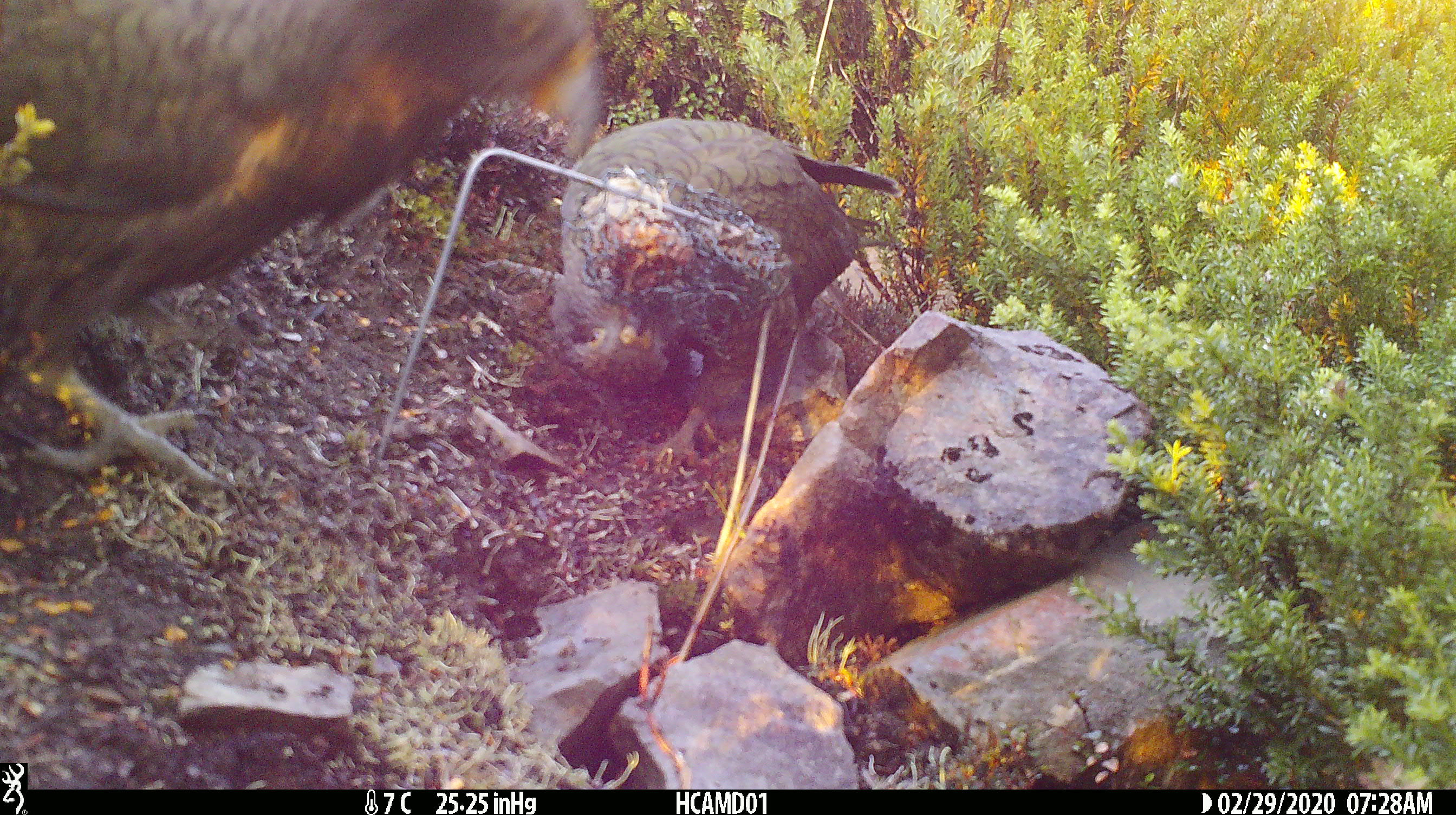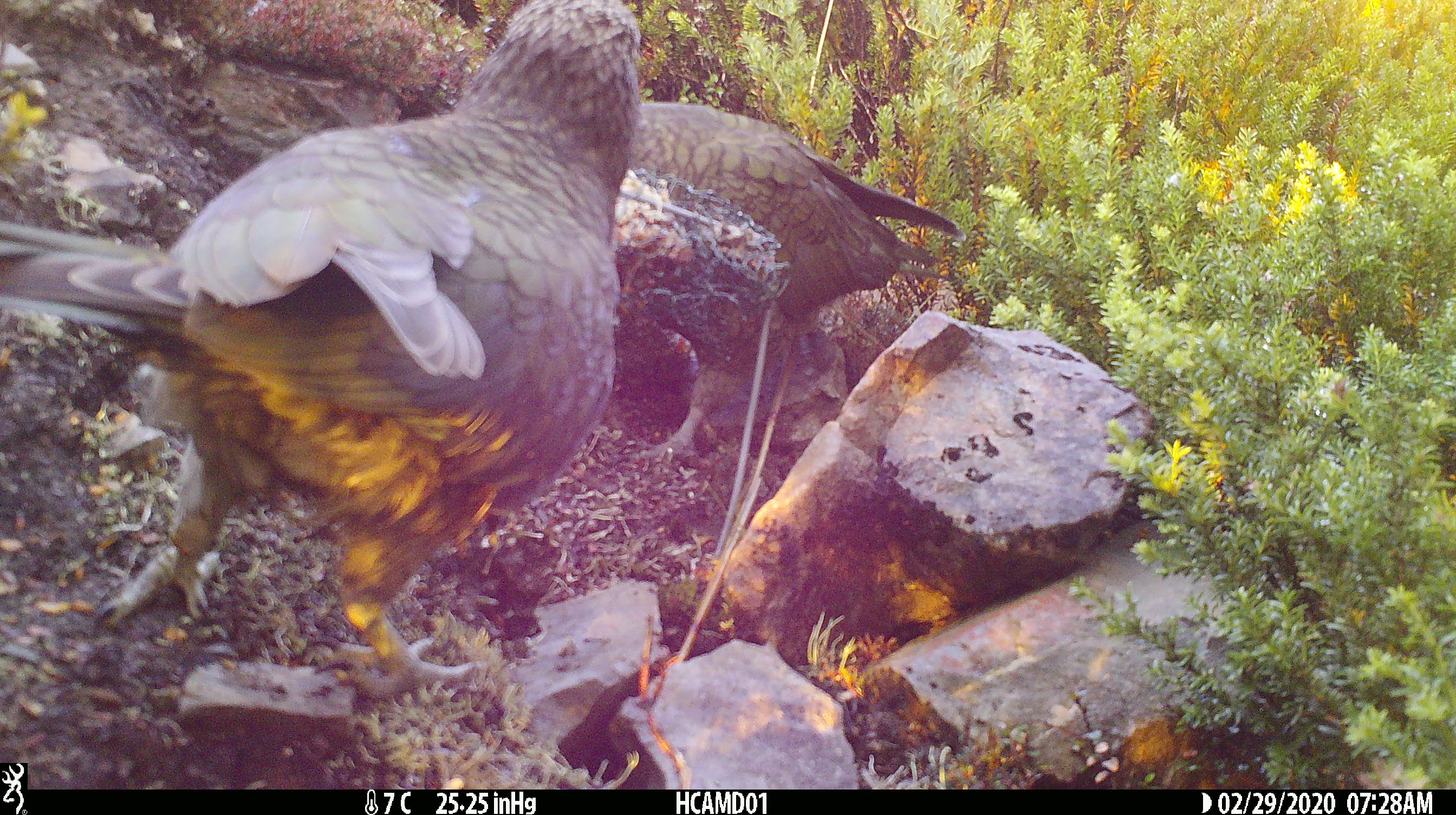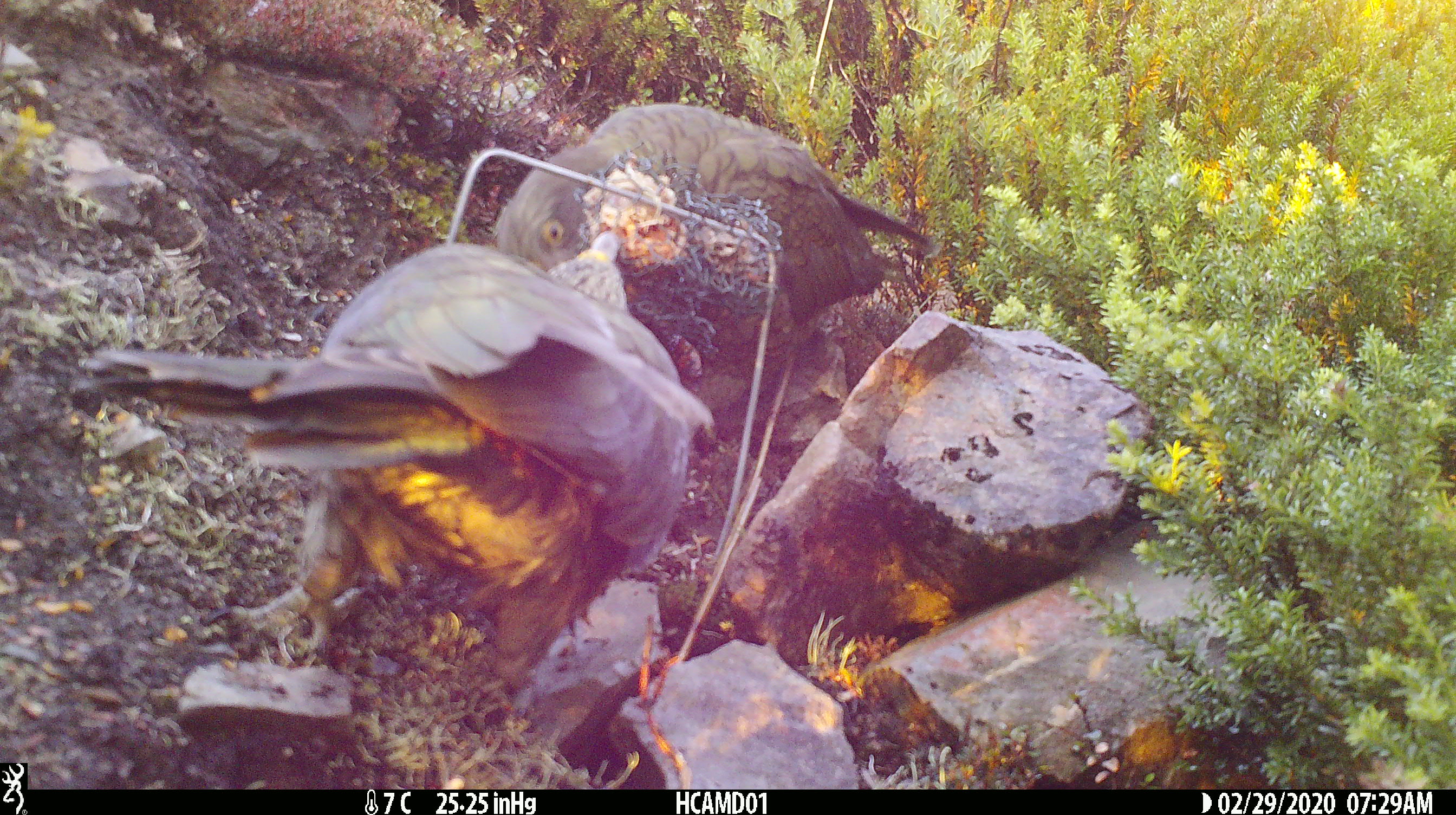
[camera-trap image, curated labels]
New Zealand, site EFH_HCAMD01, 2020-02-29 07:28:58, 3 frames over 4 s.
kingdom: Animalia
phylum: Chordata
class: Aves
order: Psittaciformes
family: Strigopidae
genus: Nestor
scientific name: Nestor notabilis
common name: kea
Kea (Nestor notabilis).